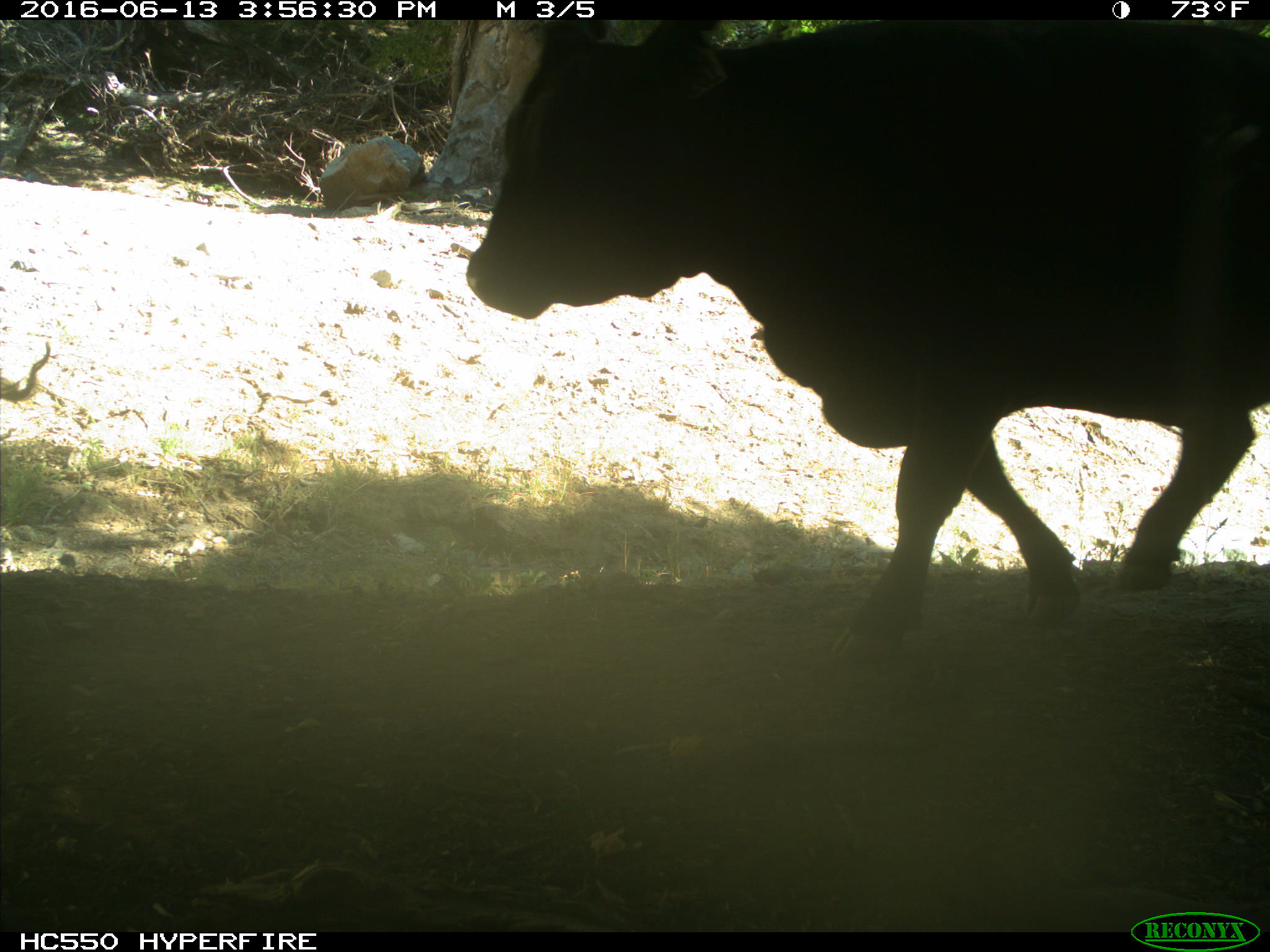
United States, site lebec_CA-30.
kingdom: Animalia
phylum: Chordata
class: Mammalia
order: Artiodactyla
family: Bovidae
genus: Bos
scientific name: Bos taurus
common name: domestic cow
Bos taurus (domestic cow).